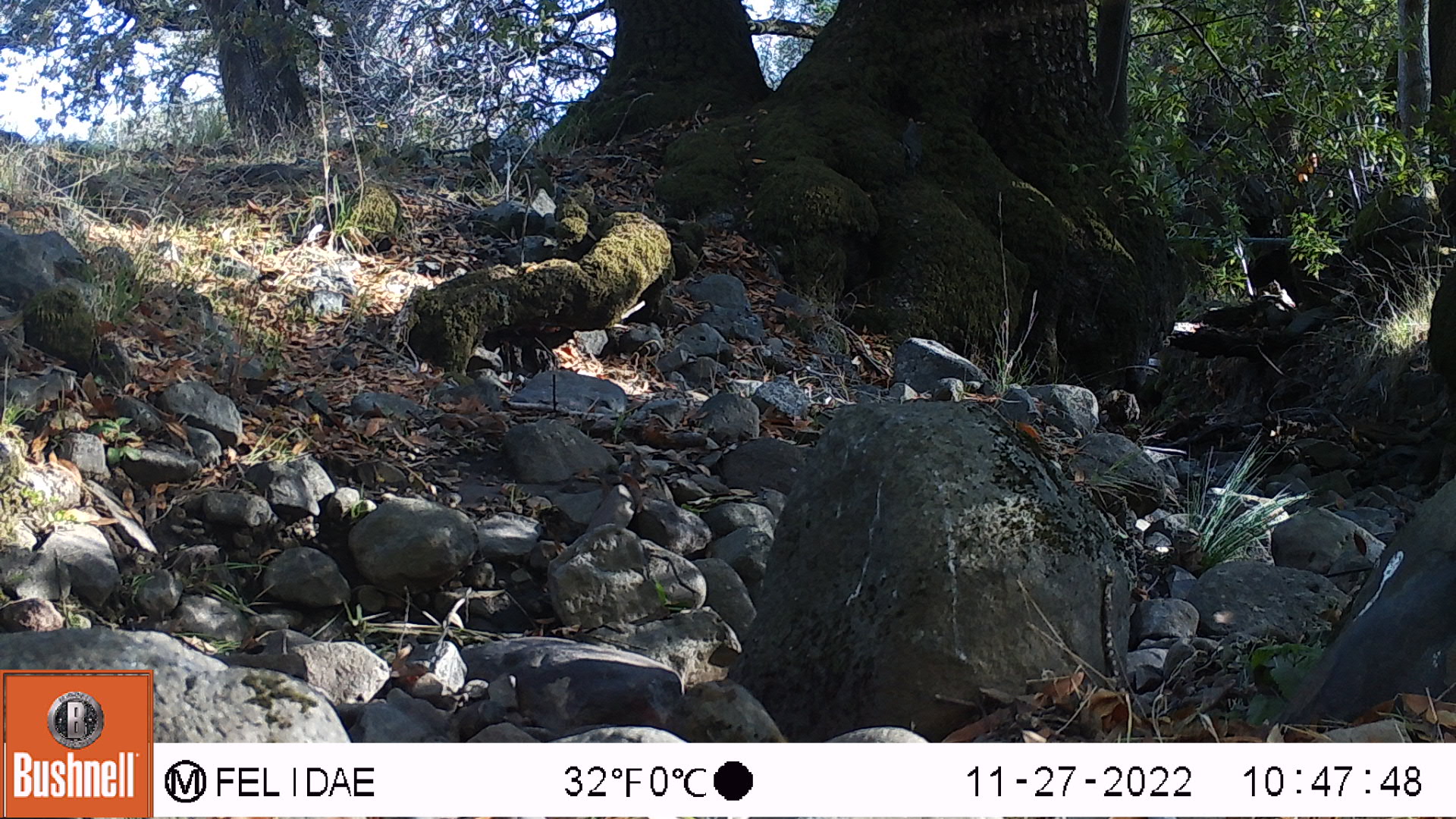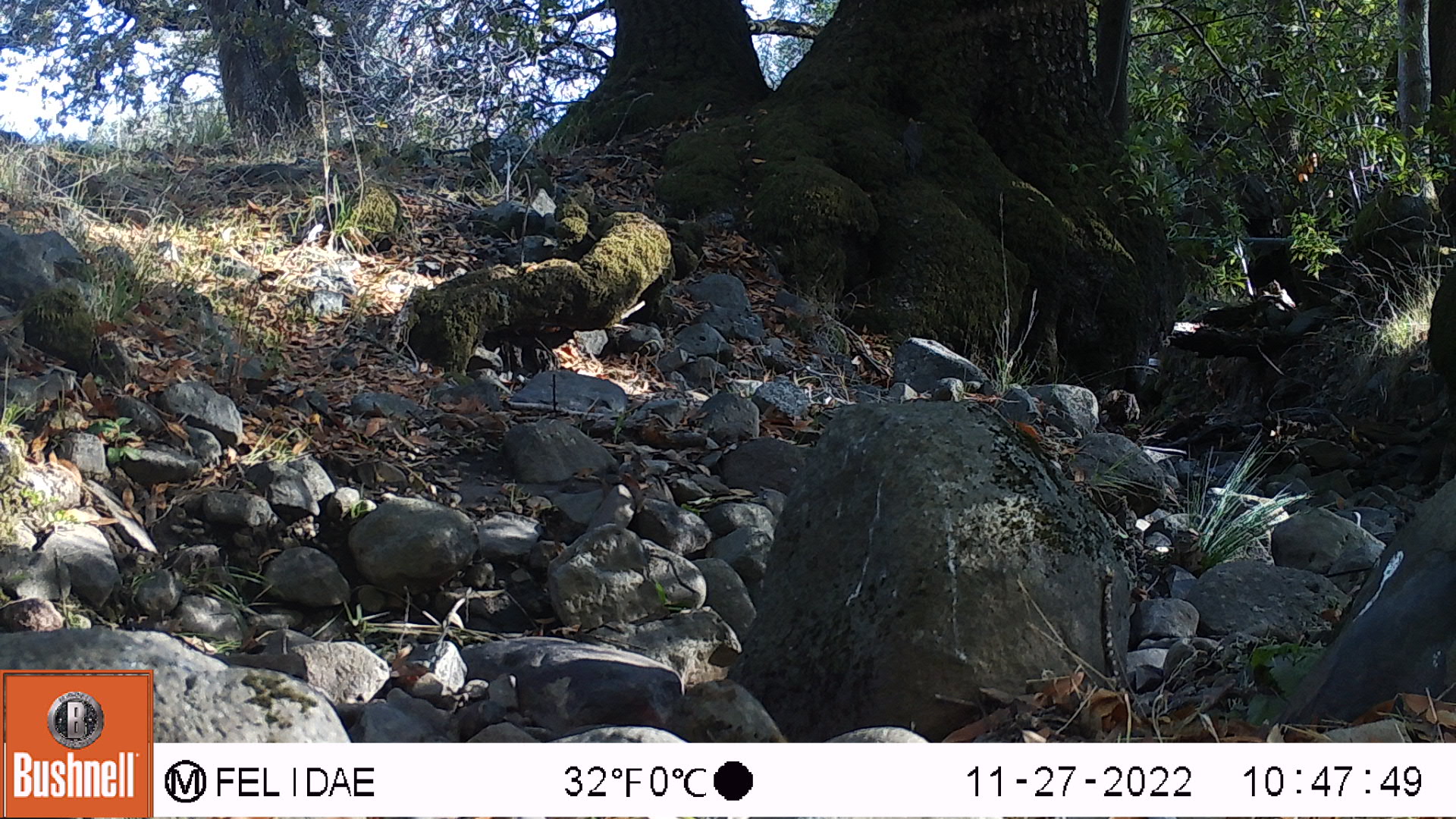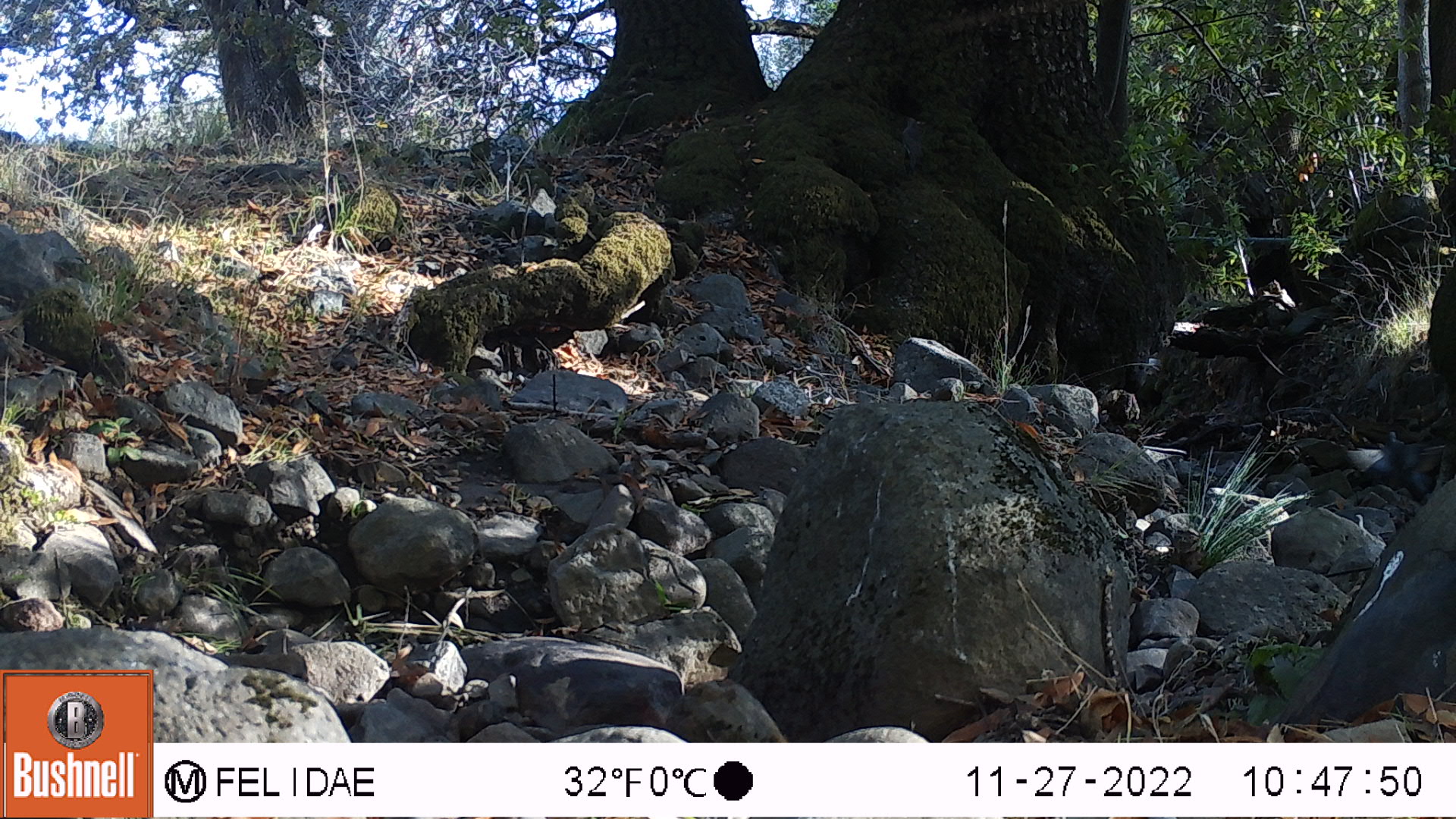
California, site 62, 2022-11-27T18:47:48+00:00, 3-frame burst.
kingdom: Animalia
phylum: Chordata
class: Aves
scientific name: Aves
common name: bird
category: unknown bird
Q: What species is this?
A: Unknown bird (bird) (Aves).